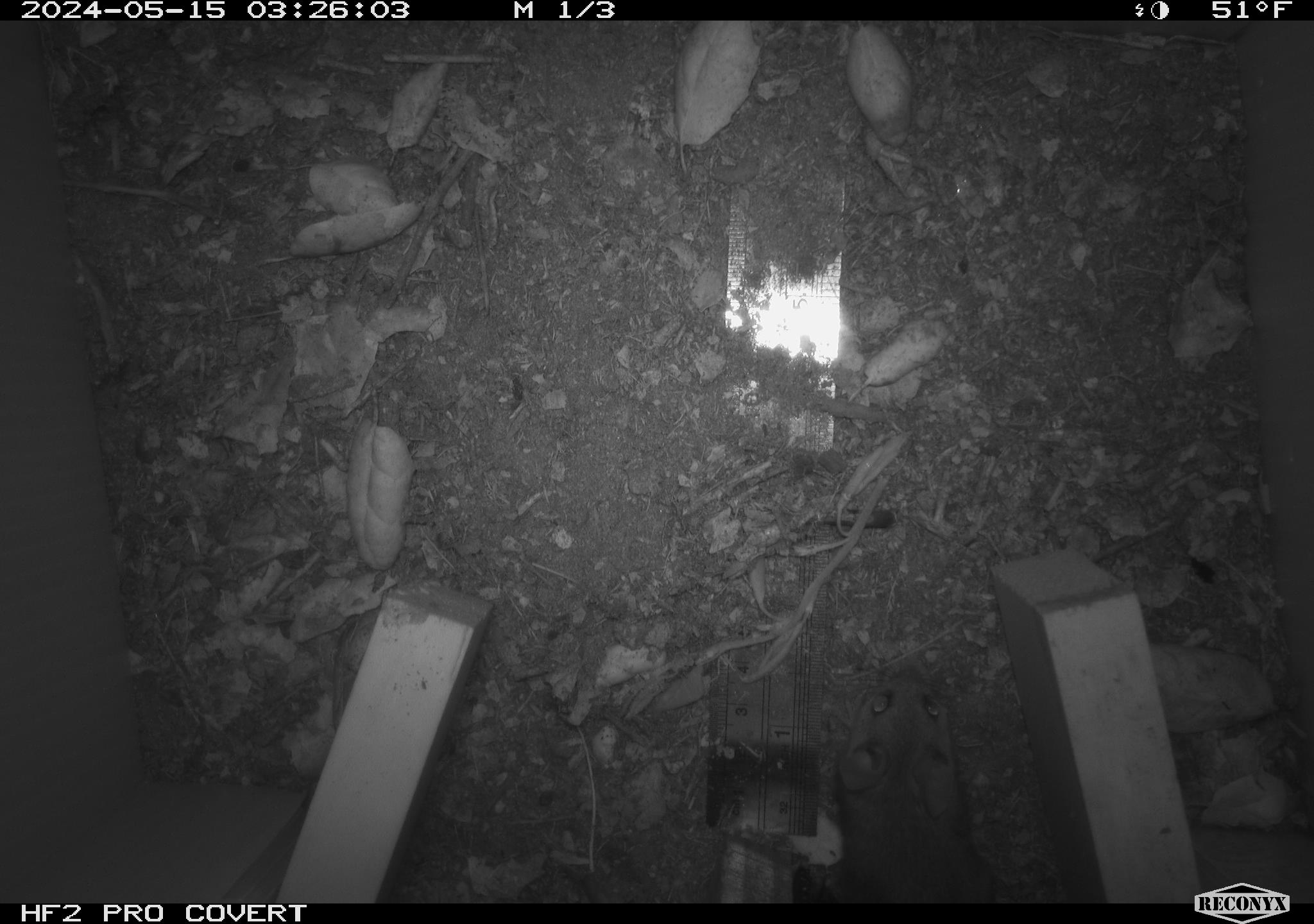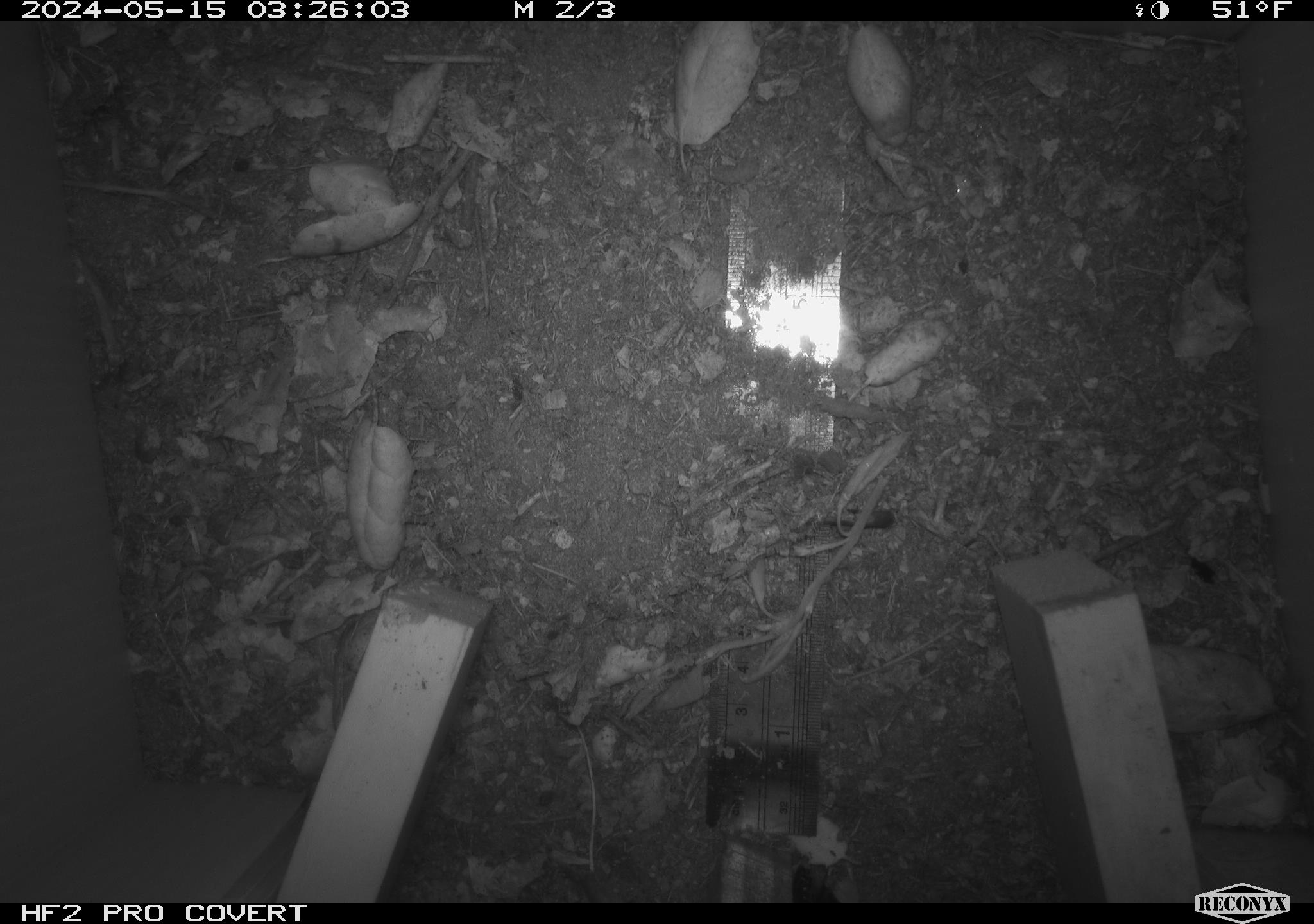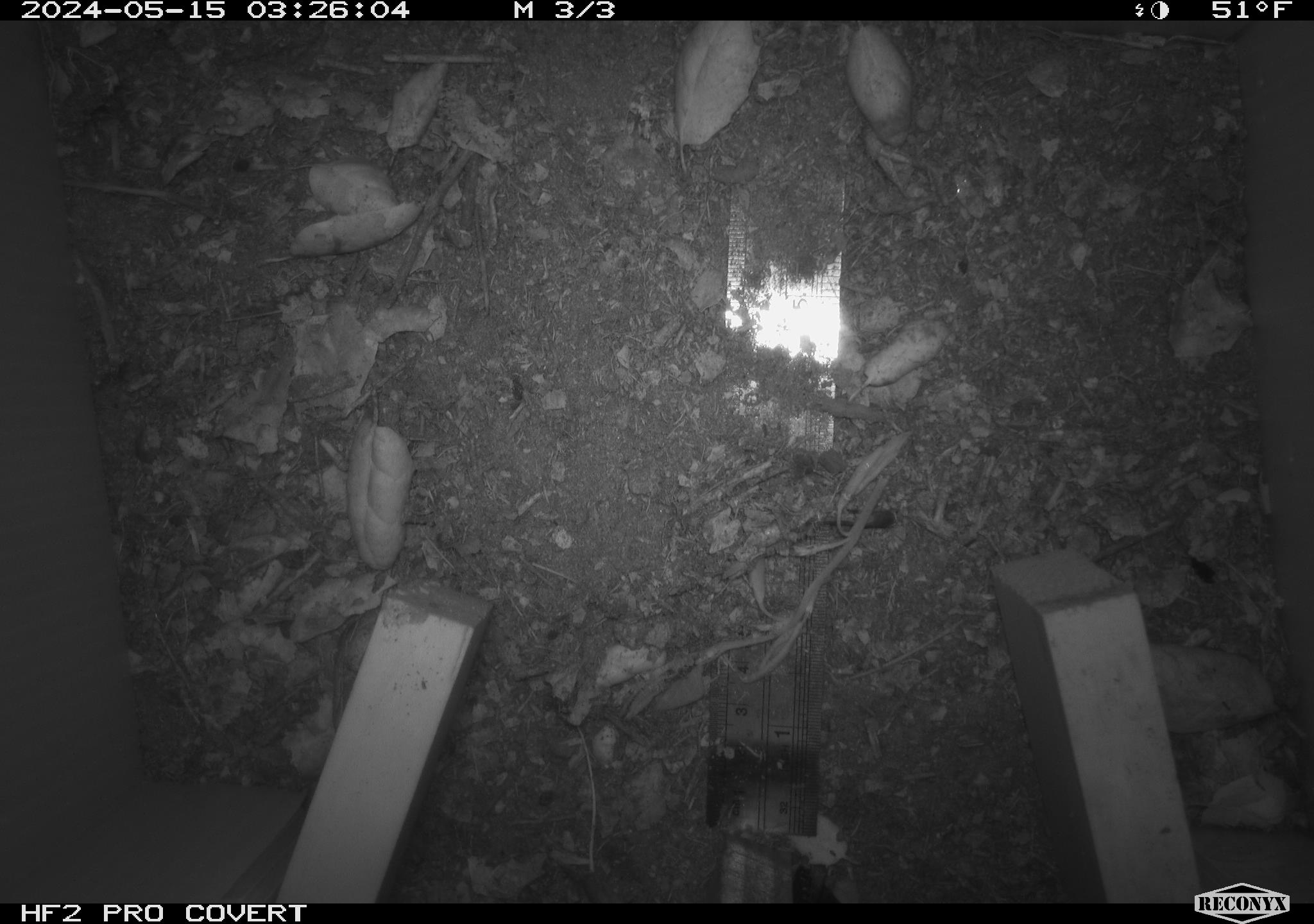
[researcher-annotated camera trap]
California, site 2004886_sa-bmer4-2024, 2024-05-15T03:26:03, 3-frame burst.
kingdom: Animalia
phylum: Chordata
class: Mammalia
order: Rodentia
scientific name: Rodentia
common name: mouse species